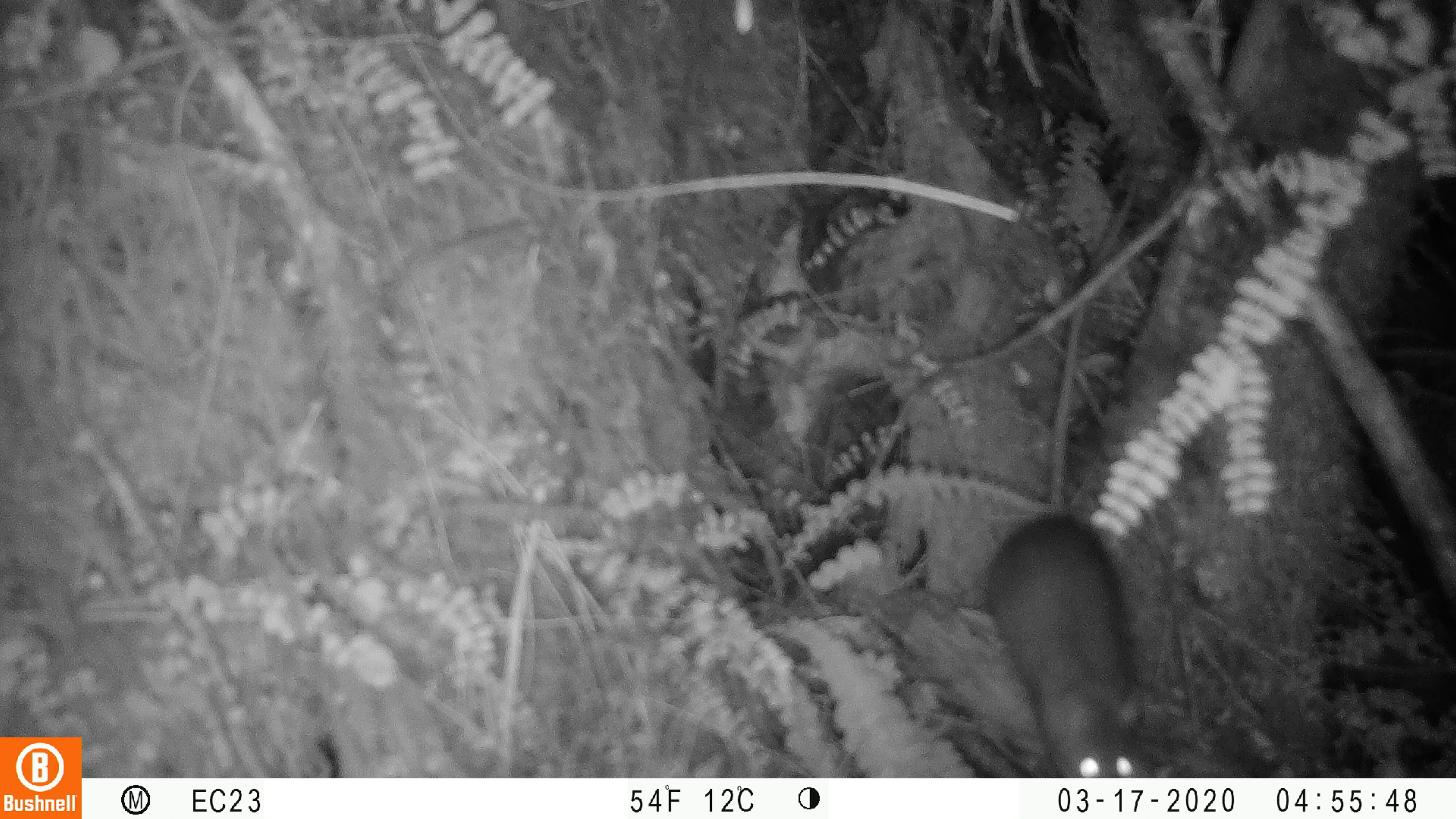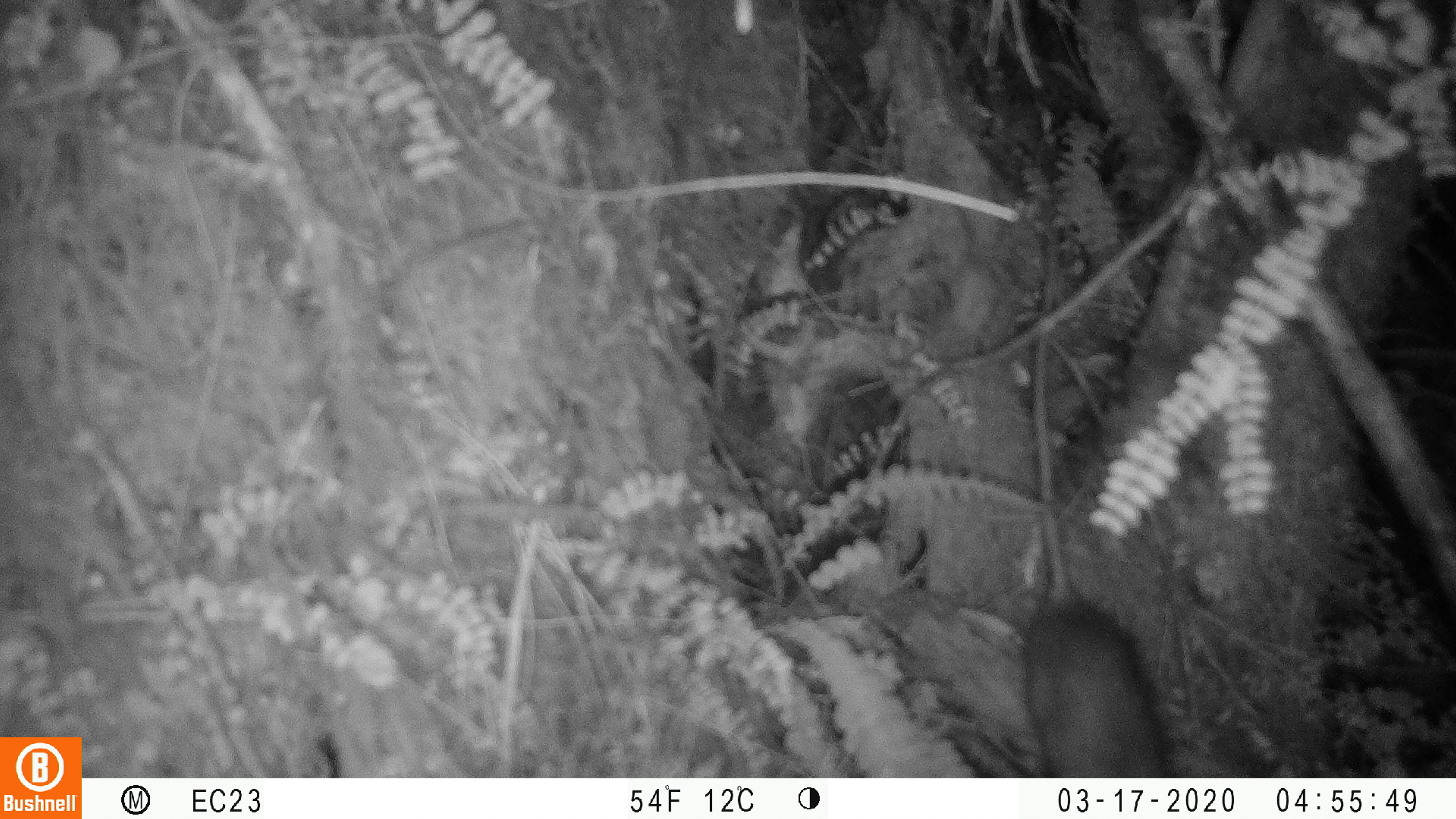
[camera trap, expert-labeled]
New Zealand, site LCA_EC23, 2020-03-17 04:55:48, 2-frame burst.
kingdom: Animalia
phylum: Chordata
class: Mammalia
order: Rodentia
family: Muridae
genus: Rattus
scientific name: Rattus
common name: rat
Rat (Rattus).